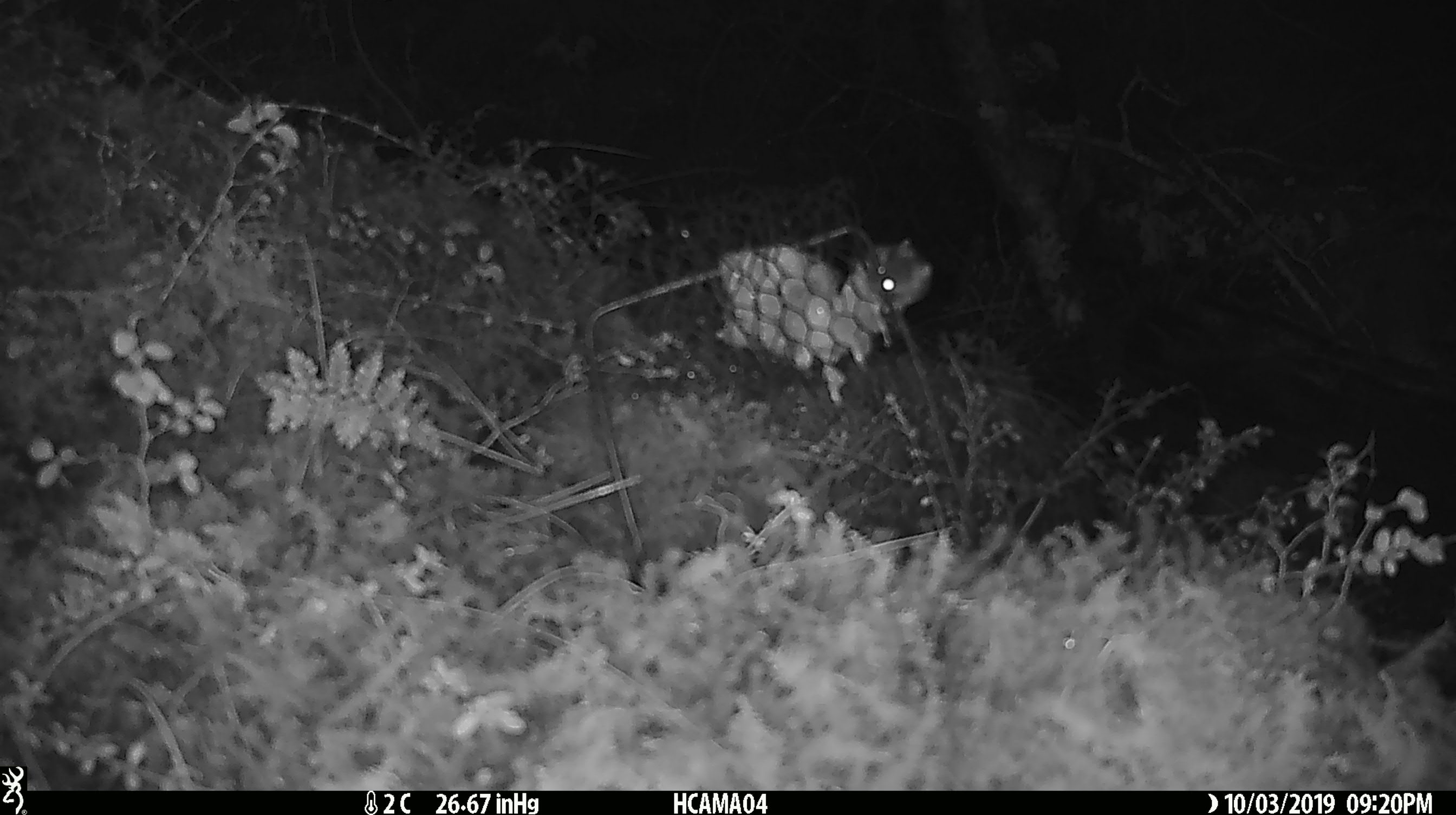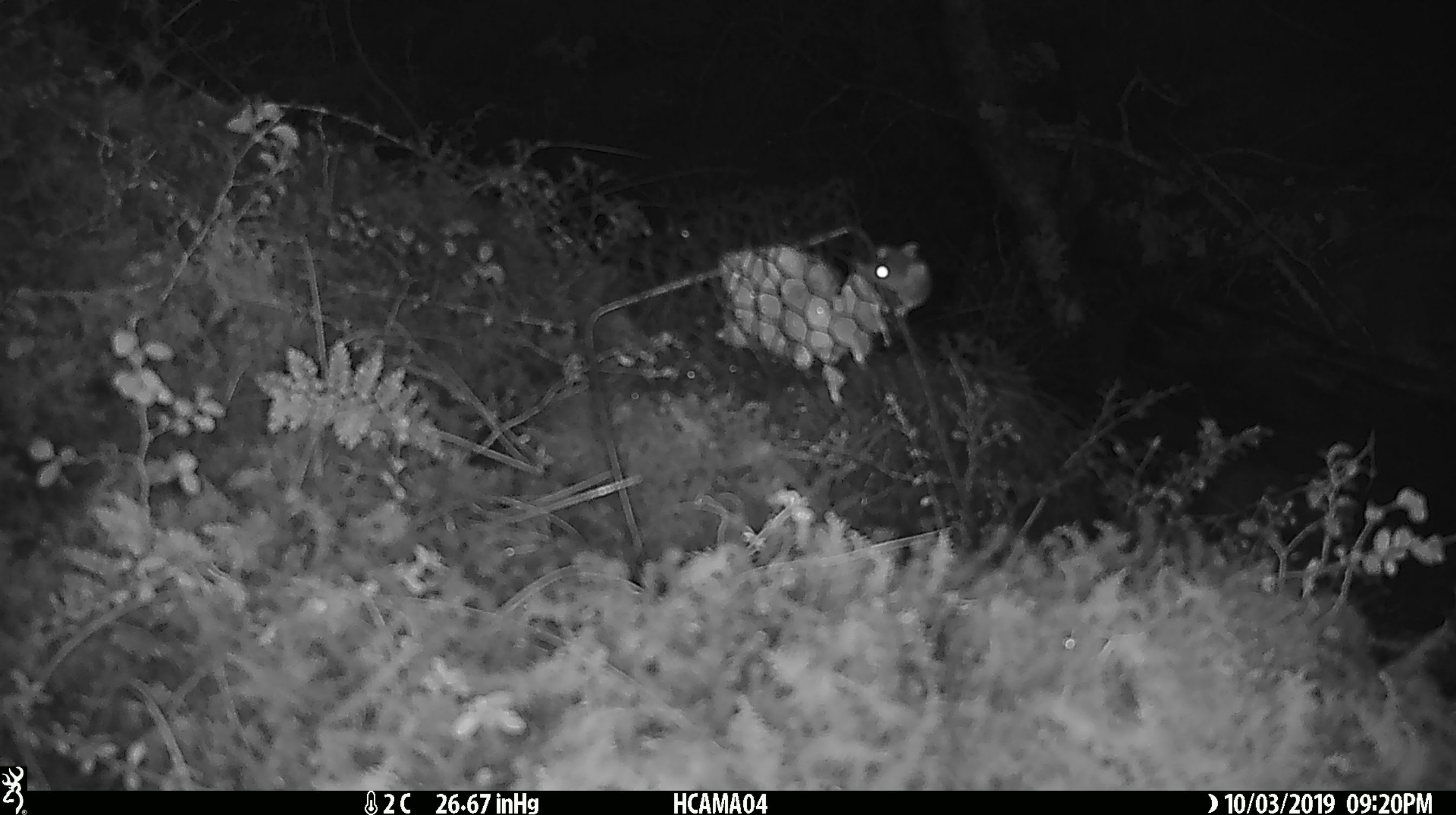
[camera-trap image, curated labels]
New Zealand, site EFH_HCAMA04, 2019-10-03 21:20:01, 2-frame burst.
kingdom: Animalia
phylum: Chordata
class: Mammalia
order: Rodentia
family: Muridae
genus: Mus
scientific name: Mus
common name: mouse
Mouse (Mus).